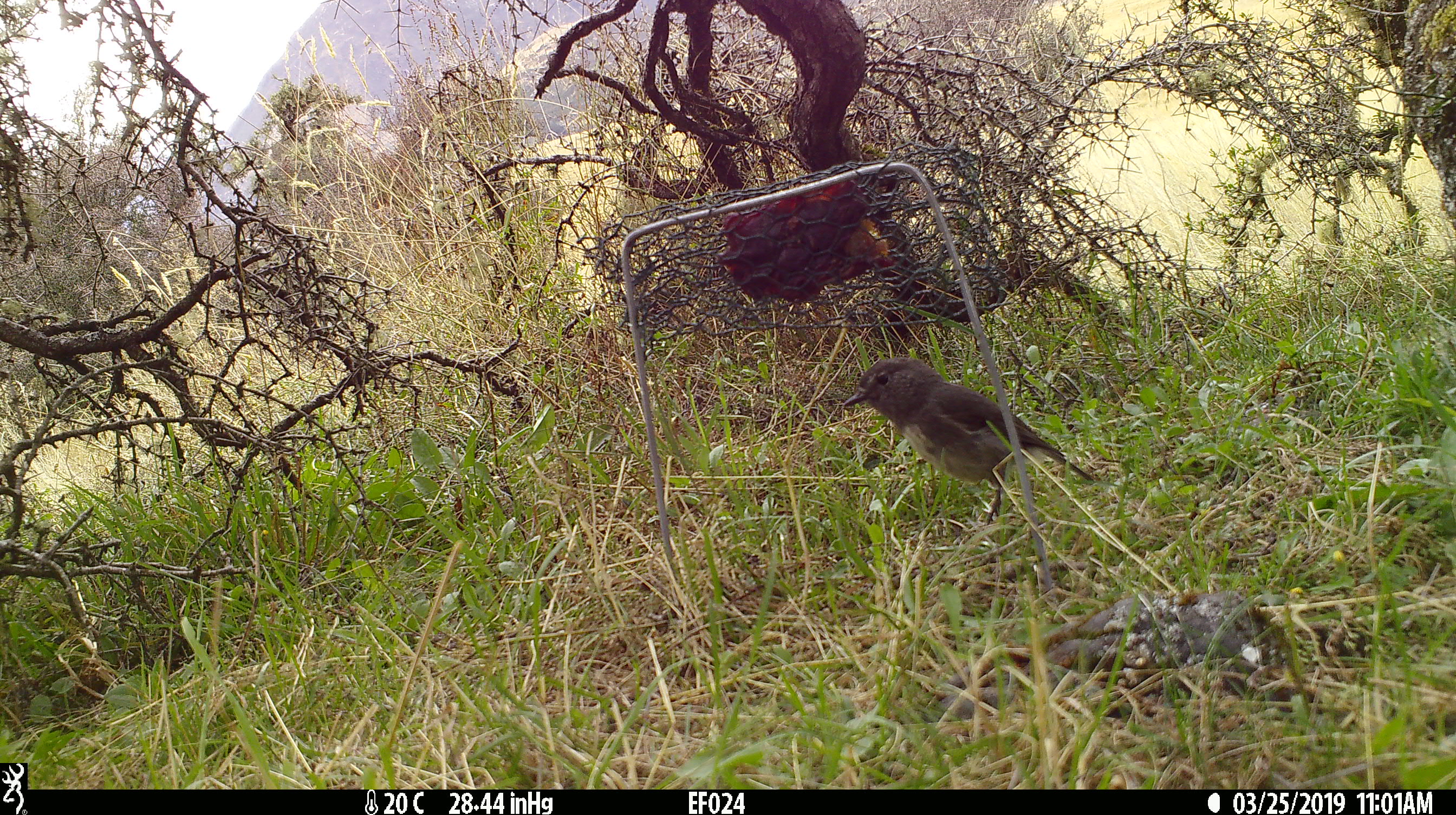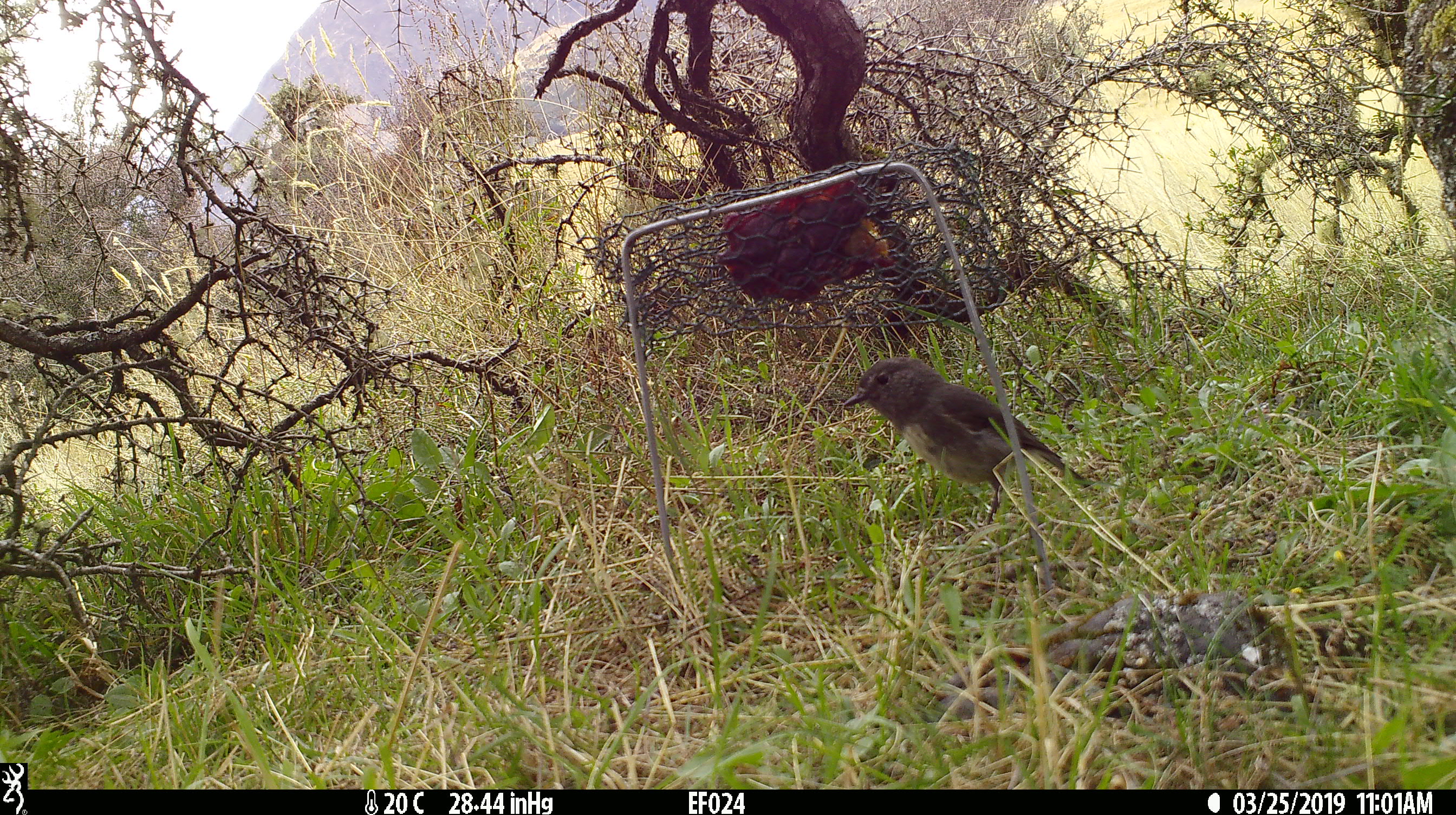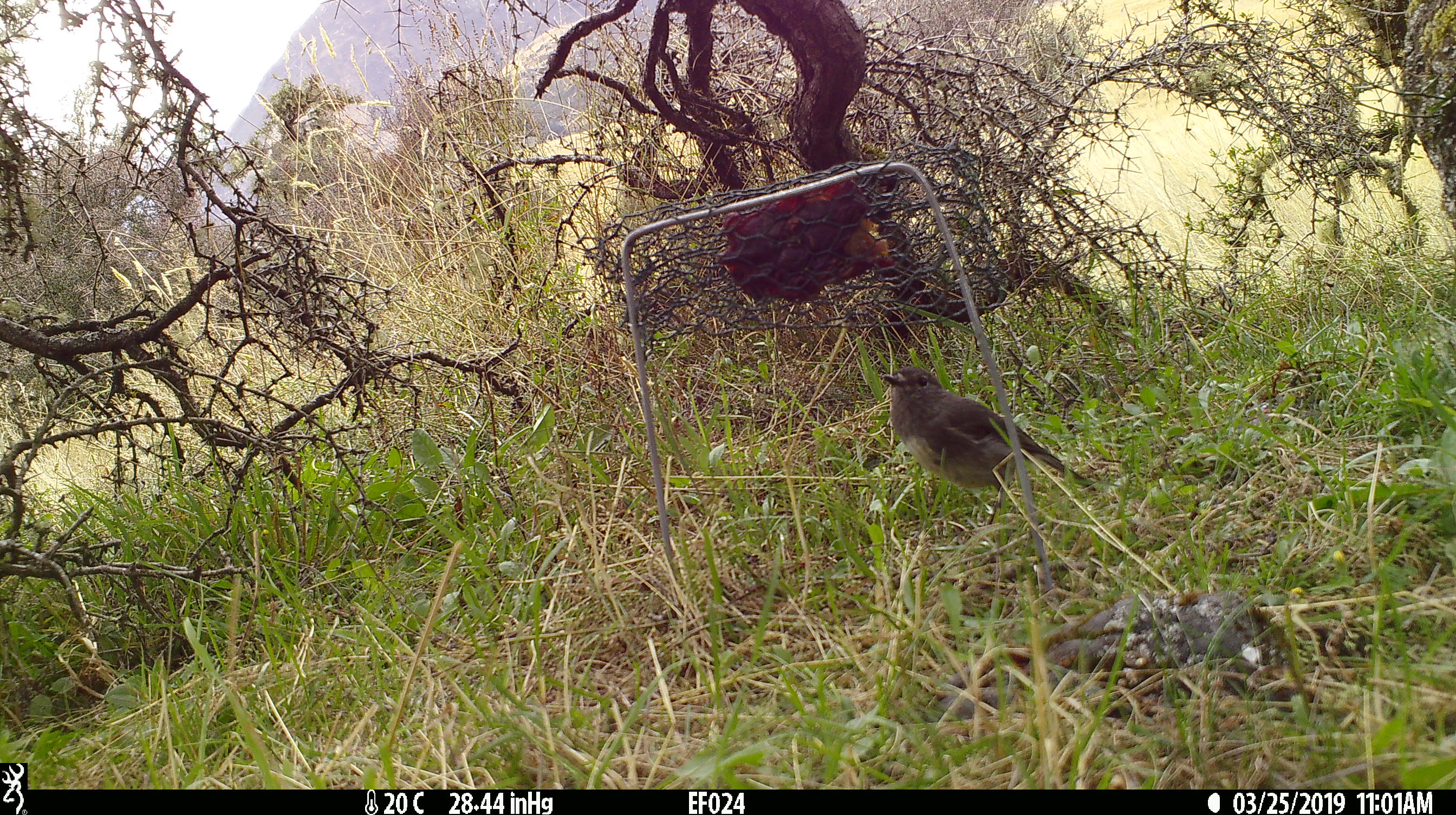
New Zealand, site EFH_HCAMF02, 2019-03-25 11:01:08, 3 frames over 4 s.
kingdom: Animalia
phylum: Chordata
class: Aves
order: Passeriformes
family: Petroicidae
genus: Petroica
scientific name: Petroica australis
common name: new zealand robin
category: robin